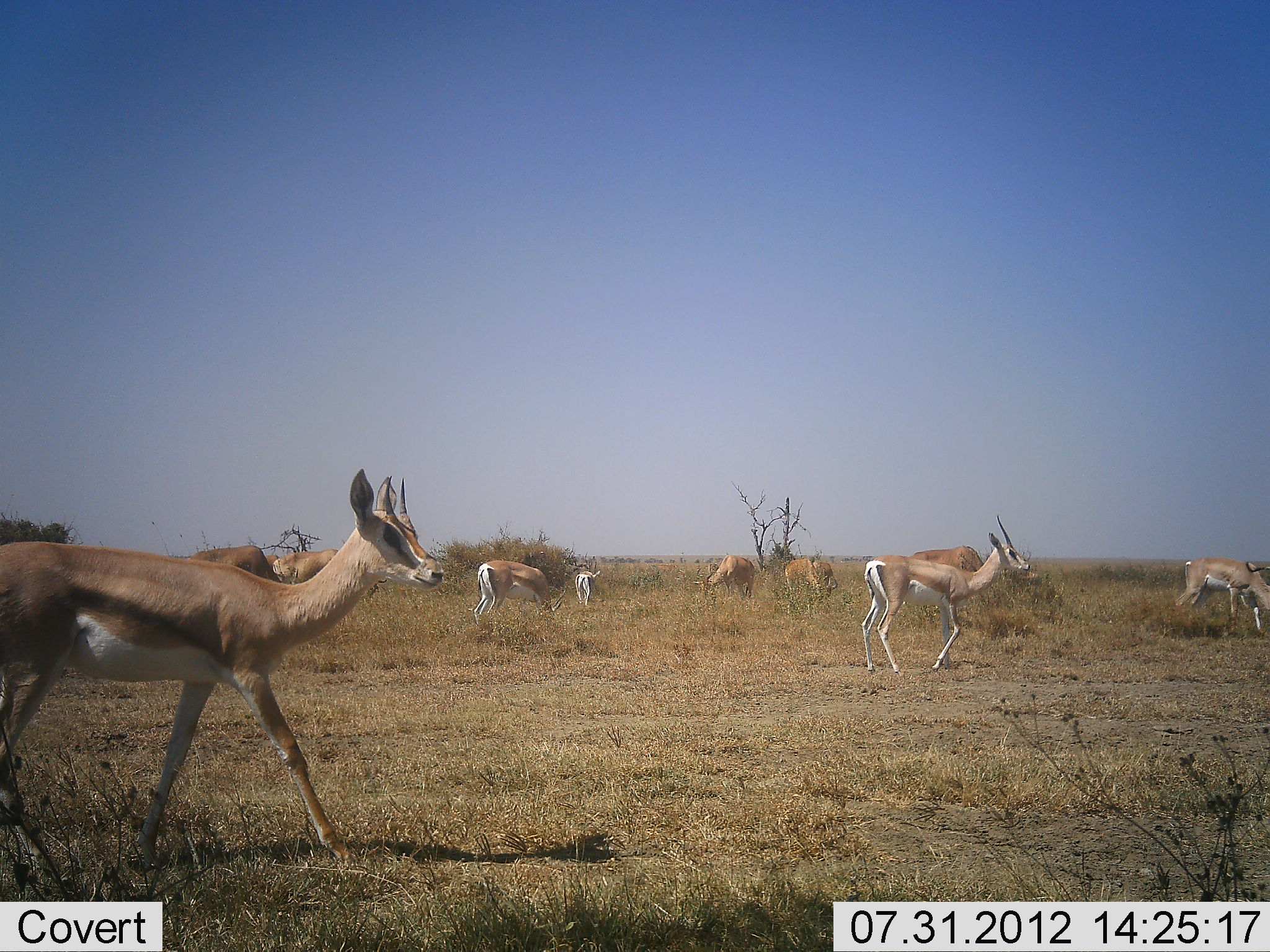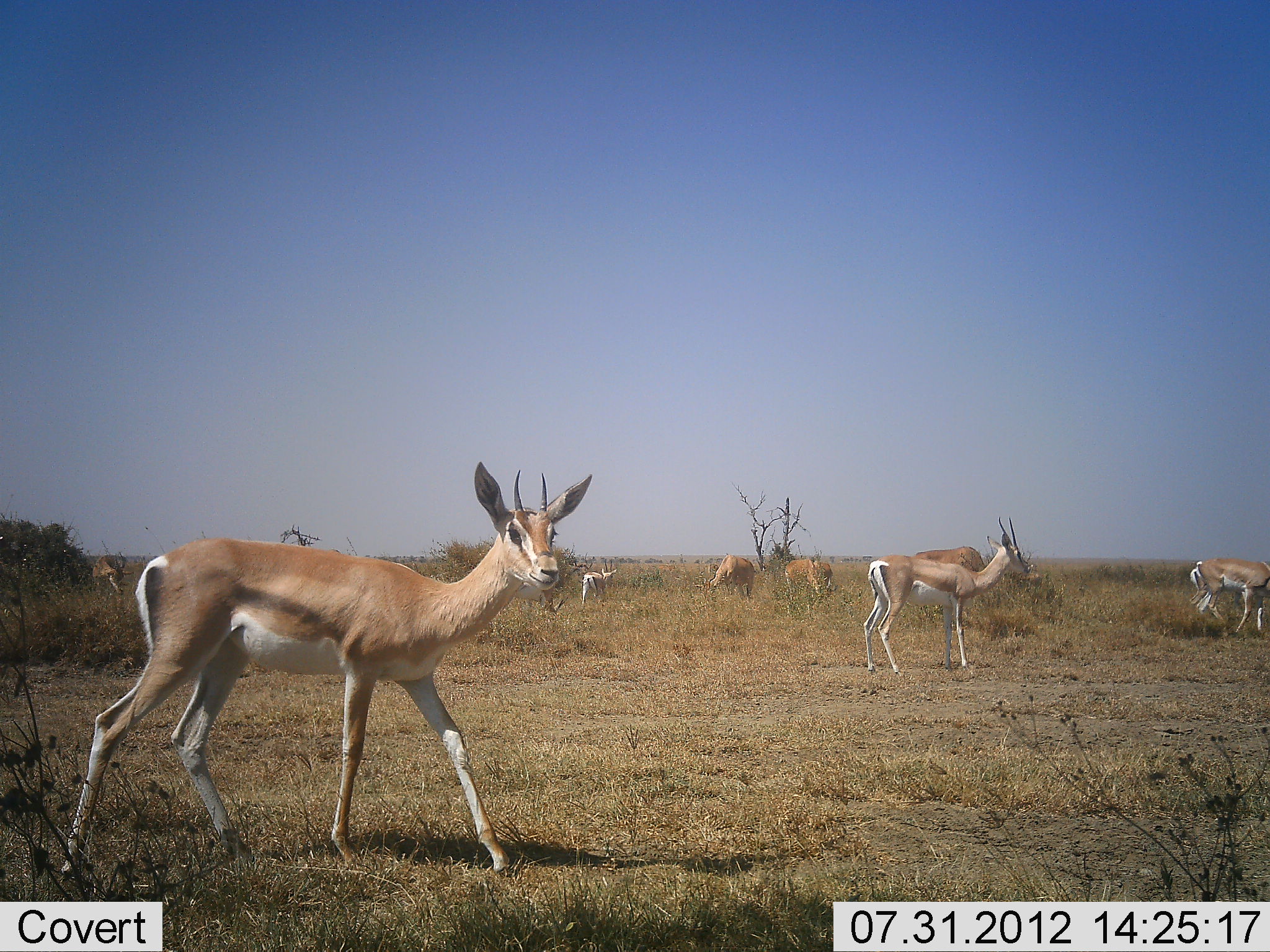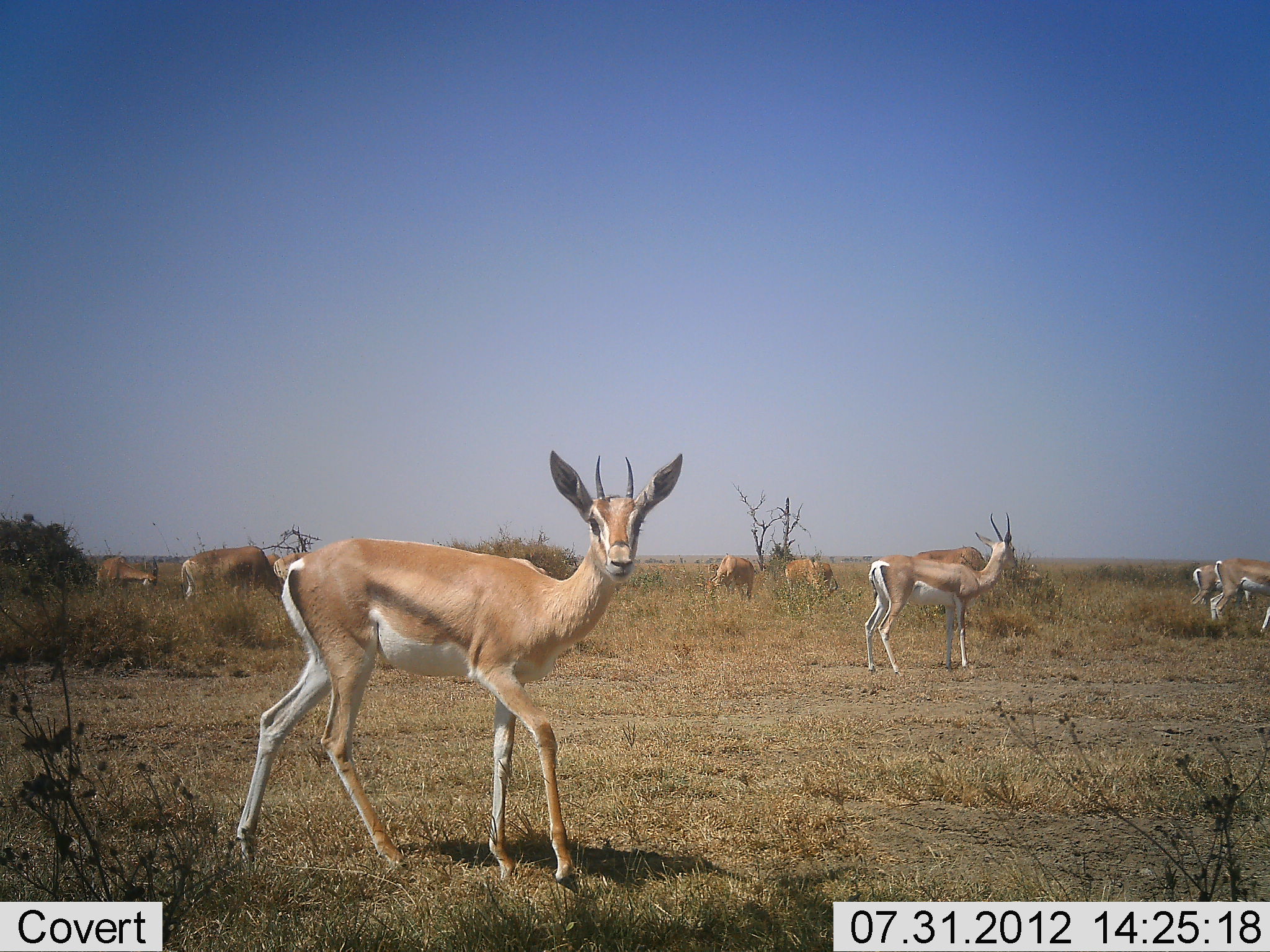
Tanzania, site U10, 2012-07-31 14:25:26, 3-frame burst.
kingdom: Animalia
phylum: Chordata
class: Mammalia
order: Artiodactyla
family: Bovidae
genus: Nanger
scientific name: Nanger granti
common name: grant's gazelle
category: gazellegrants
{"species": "gazellegrants (grant's gazelle) (Nanger granti)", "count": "11-50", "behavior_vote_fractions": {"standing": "55%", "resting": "9%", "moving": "91%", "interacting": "0%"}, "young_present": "18%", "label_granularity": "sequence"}